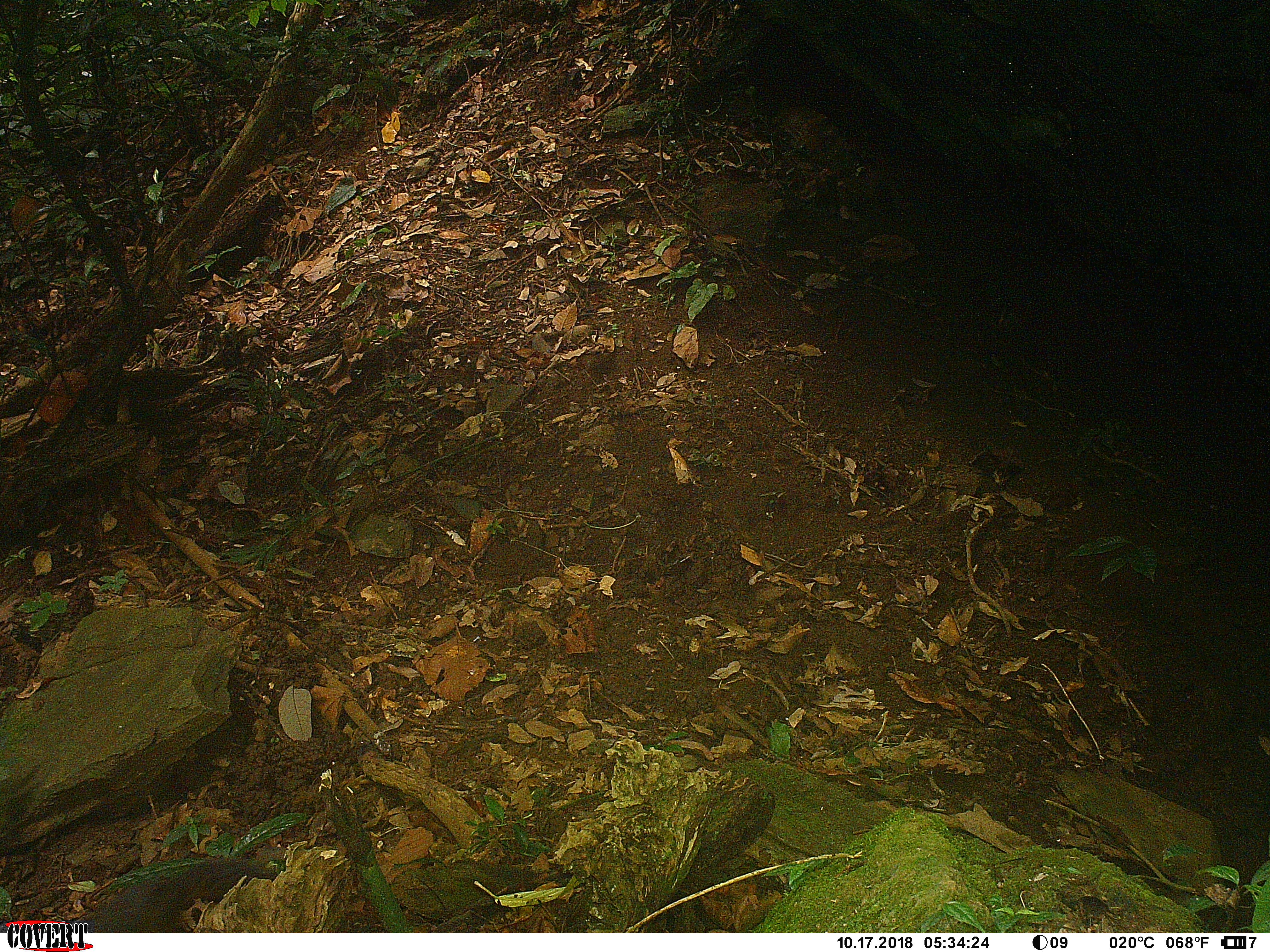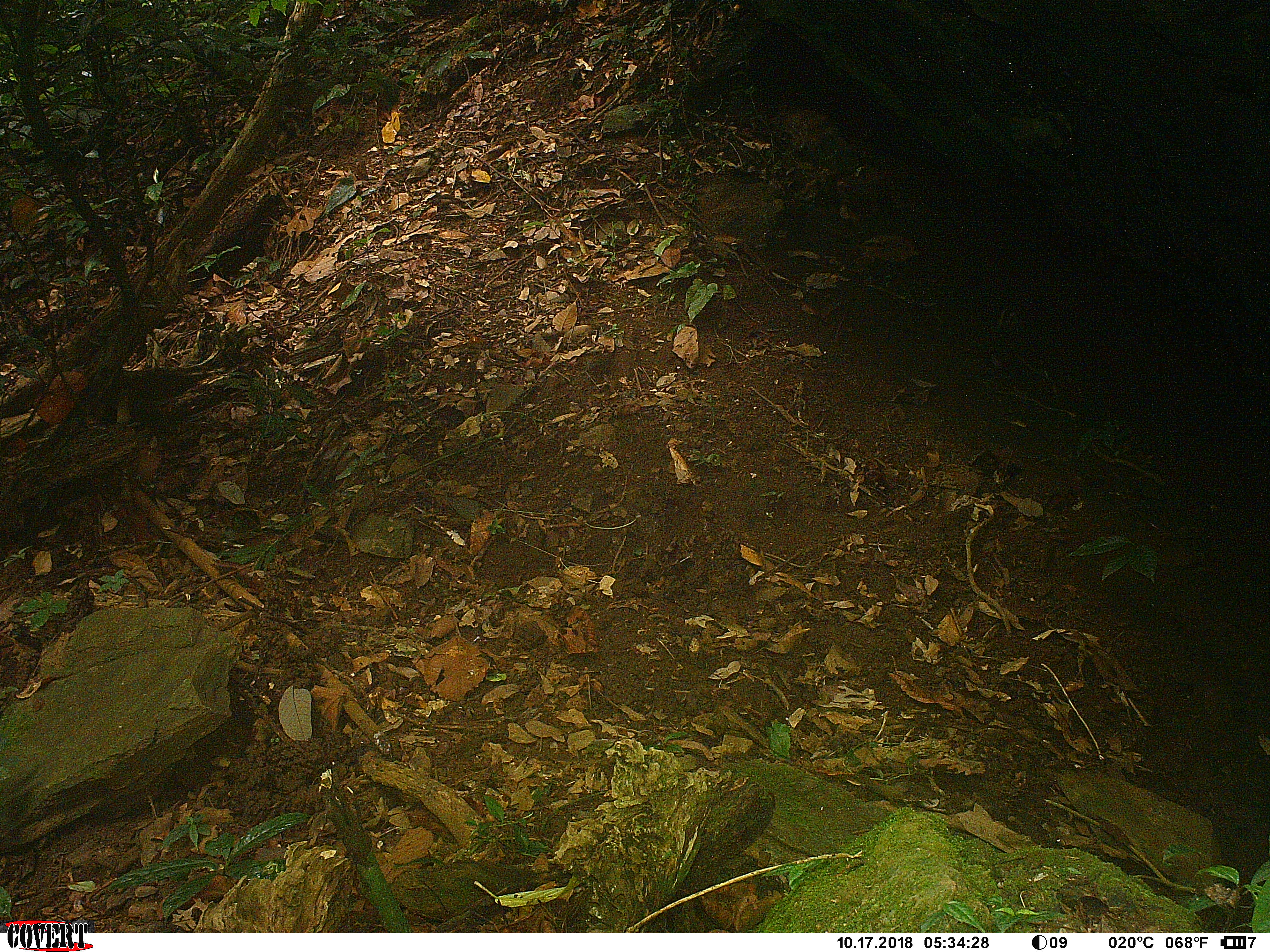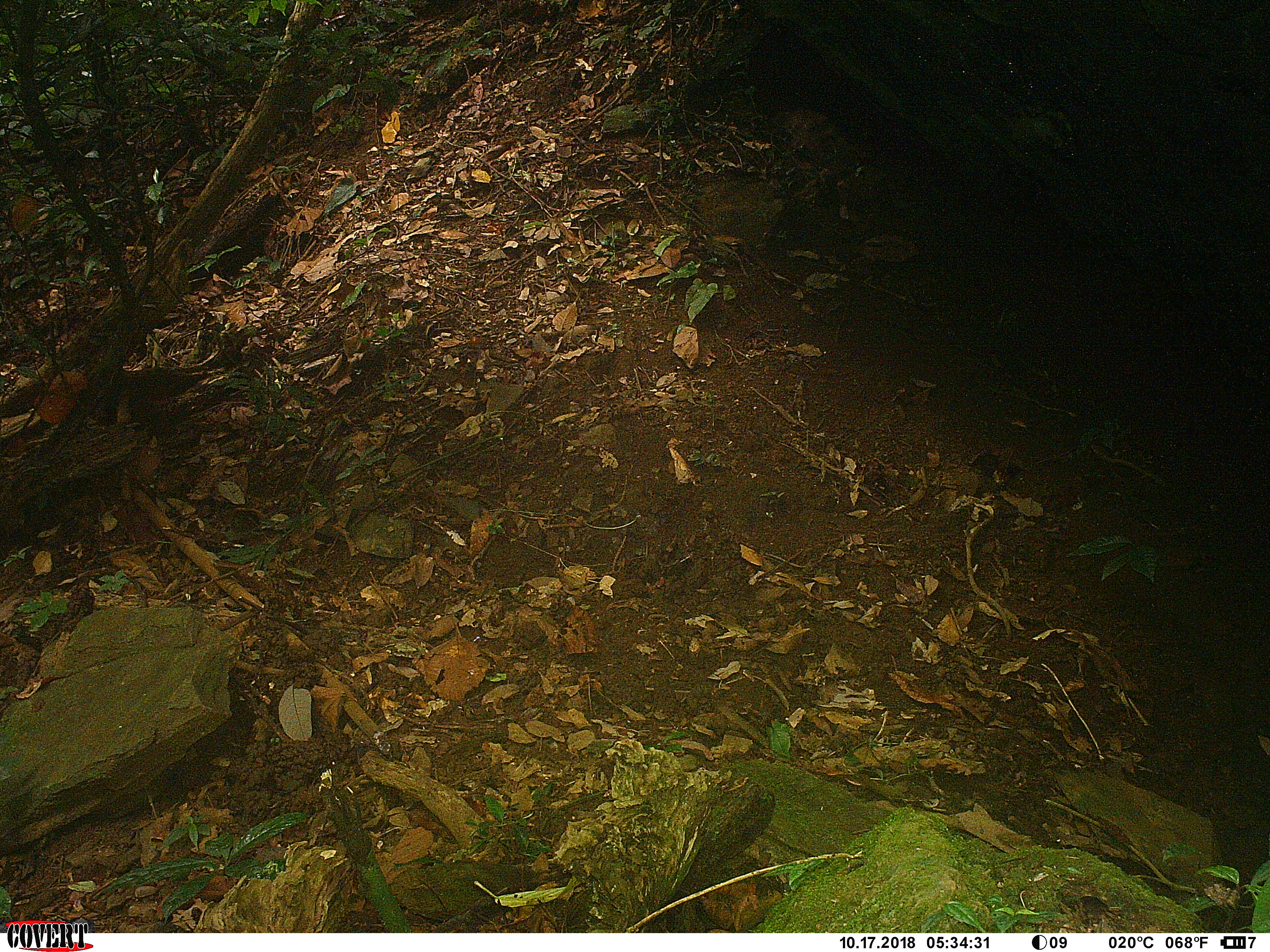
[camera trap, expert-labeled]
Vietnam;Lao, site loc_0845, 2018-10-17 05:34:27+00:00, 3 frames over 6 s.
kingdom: Animalia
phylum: Chordata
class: Mammalia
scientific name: Mammalia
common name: mammal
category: unidentified small mammal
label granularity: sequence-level